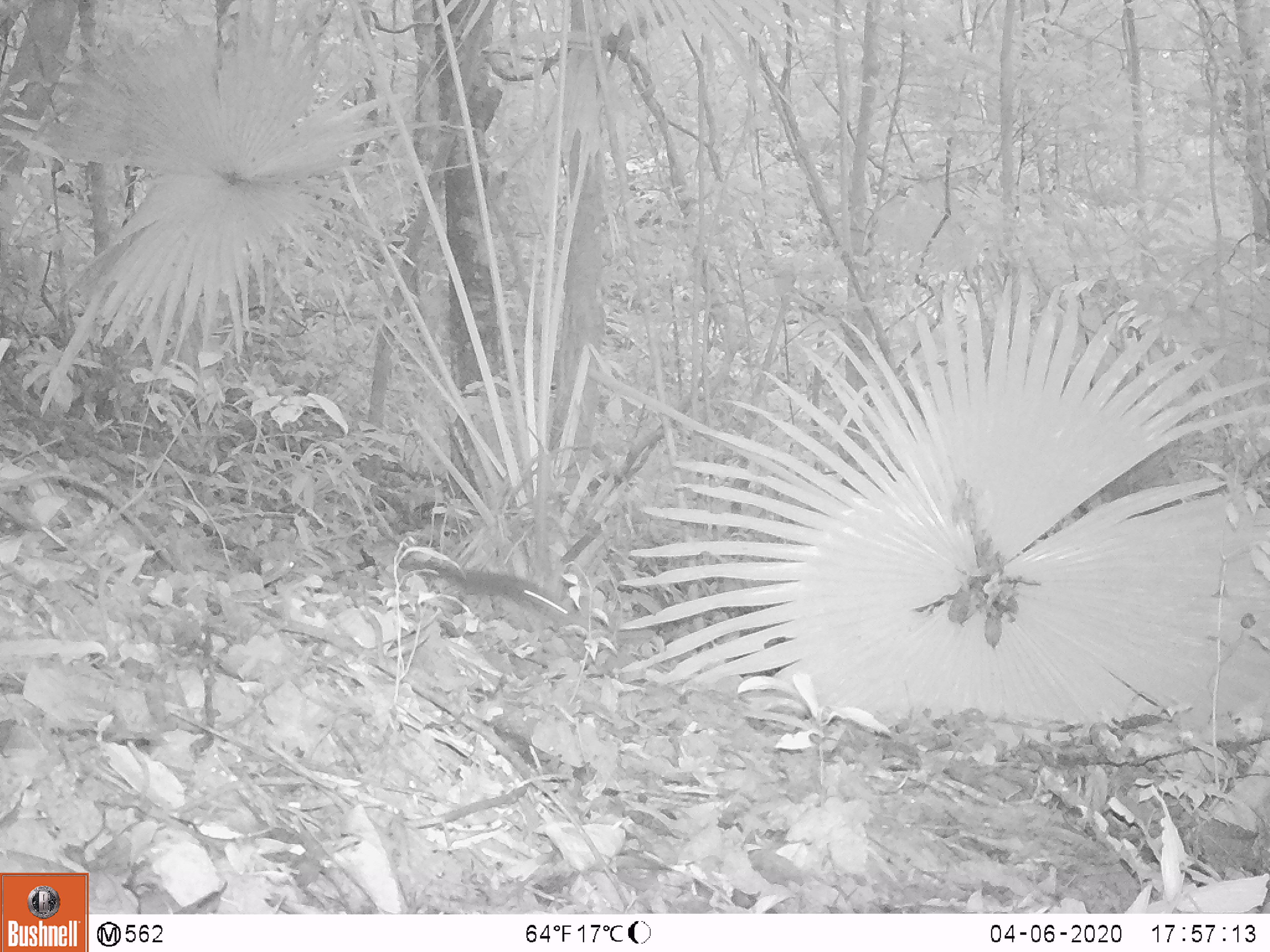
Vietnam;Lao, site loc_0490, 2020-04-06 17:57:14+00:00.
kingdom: Animalia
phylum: Chordata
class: Mammalia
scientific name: Mammalia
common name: mammal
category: unidentified small mammal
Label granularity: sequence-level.